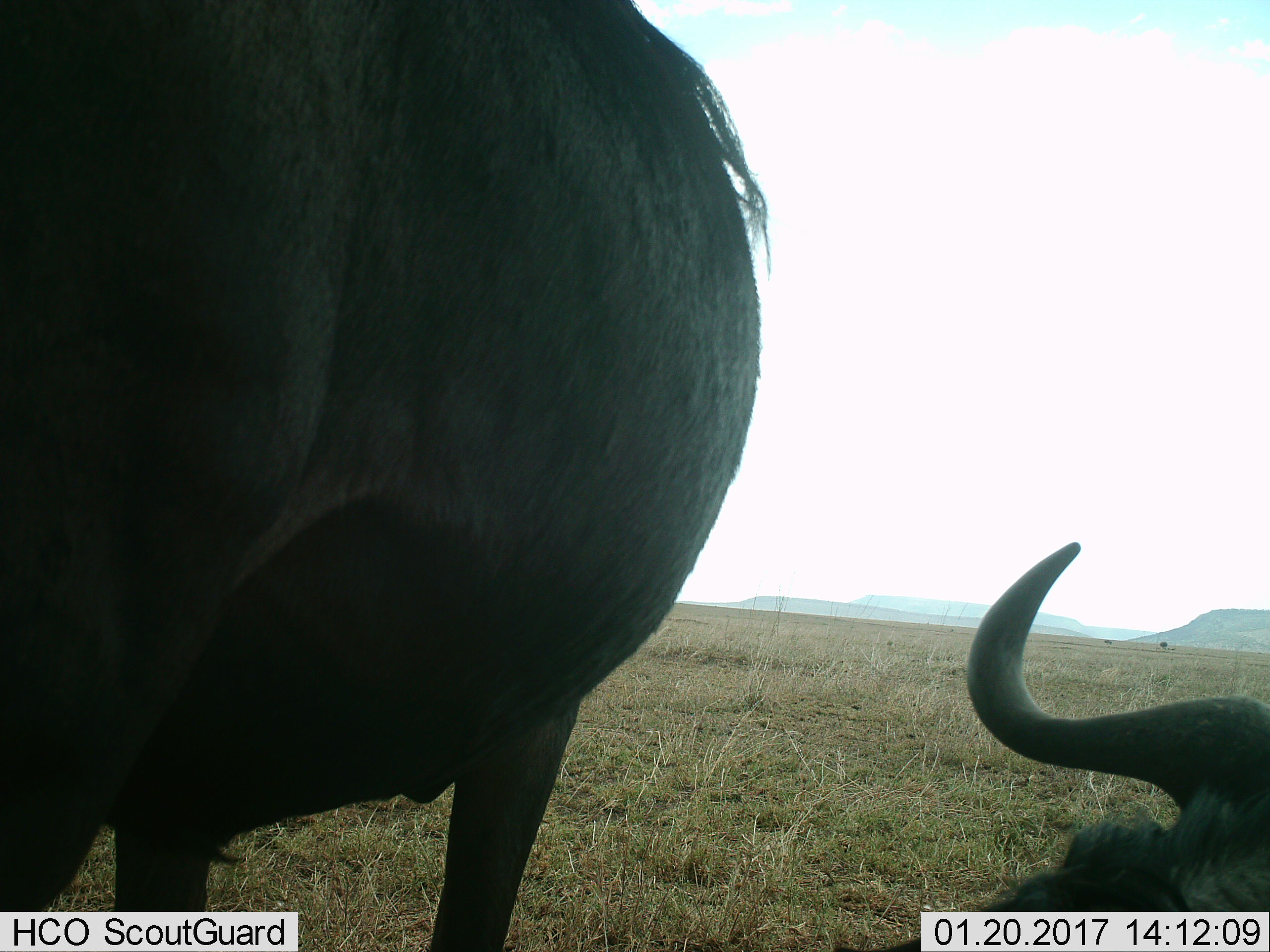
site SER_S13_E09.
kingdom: Animalia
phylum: Chordata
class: Mammalia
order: Artiodactyla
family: Bovidae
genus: Connochaetes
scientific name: Connochaetes taurinus taurinus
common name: blue wildebeest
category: wildebeestblue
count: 2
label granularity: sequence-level